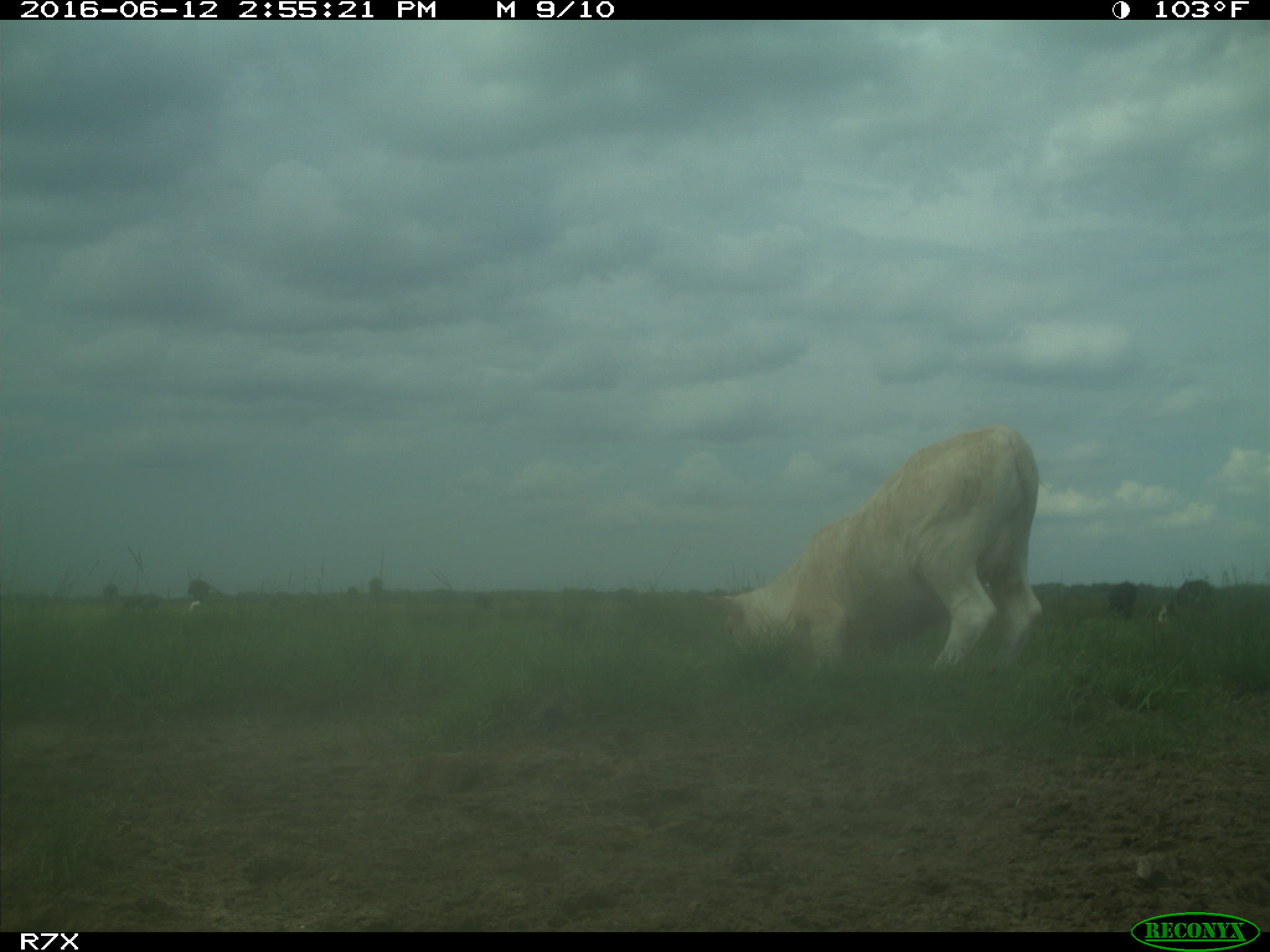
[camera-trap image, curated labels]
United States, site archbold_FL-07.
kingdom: Animalia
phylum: Chordata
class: Mammalia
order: Artiodactyla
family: Bovidae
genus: Bos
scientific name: Bos taurus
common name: domestic cow